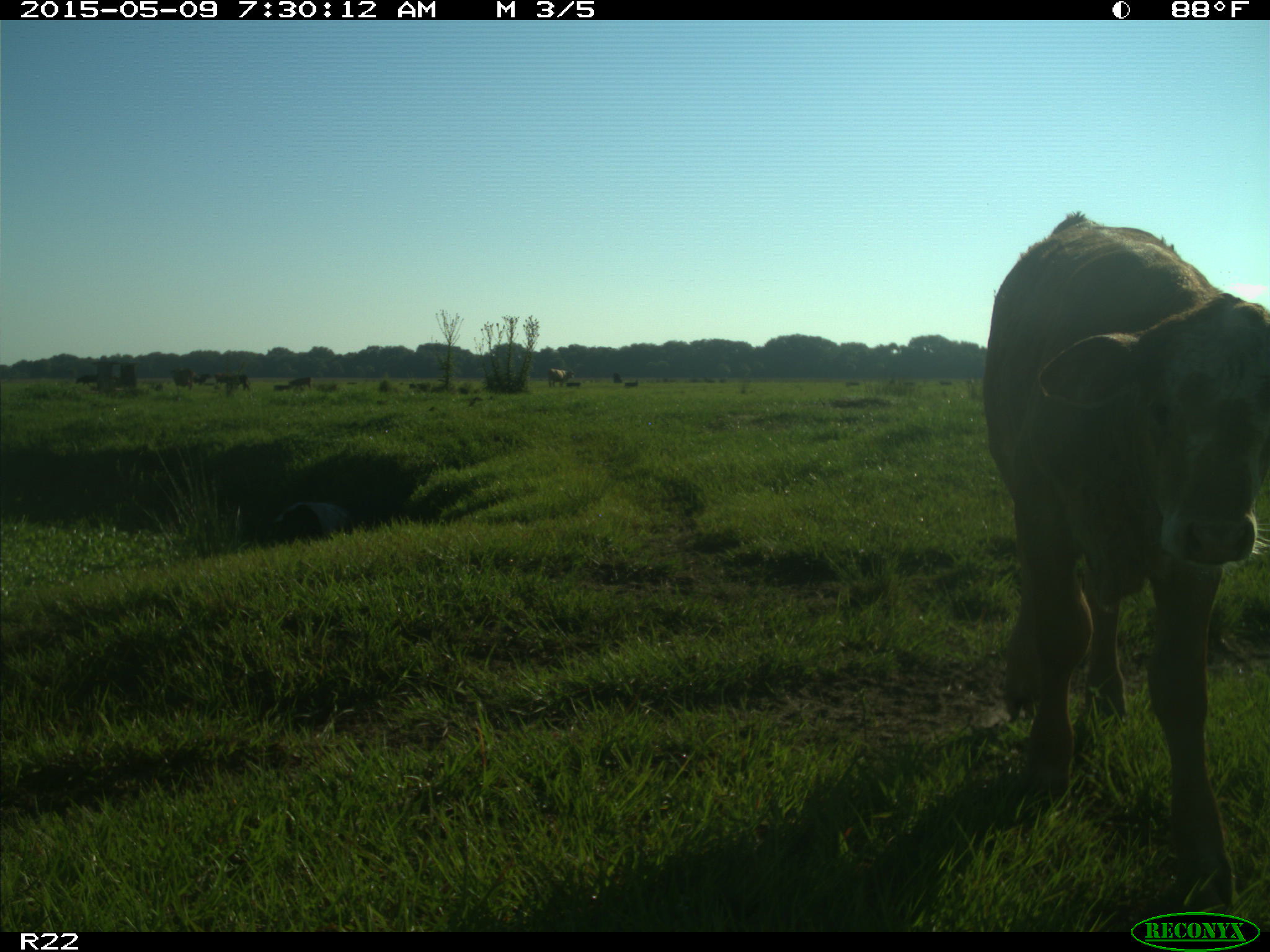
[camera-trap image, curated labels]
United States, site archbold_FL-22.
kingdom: Animalia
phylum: Chordata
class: Mammalia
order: Artiodactyla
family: Bovidae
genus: Bos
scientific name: Bos taurus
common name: domestic cow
Bos taurus (domestic cow).